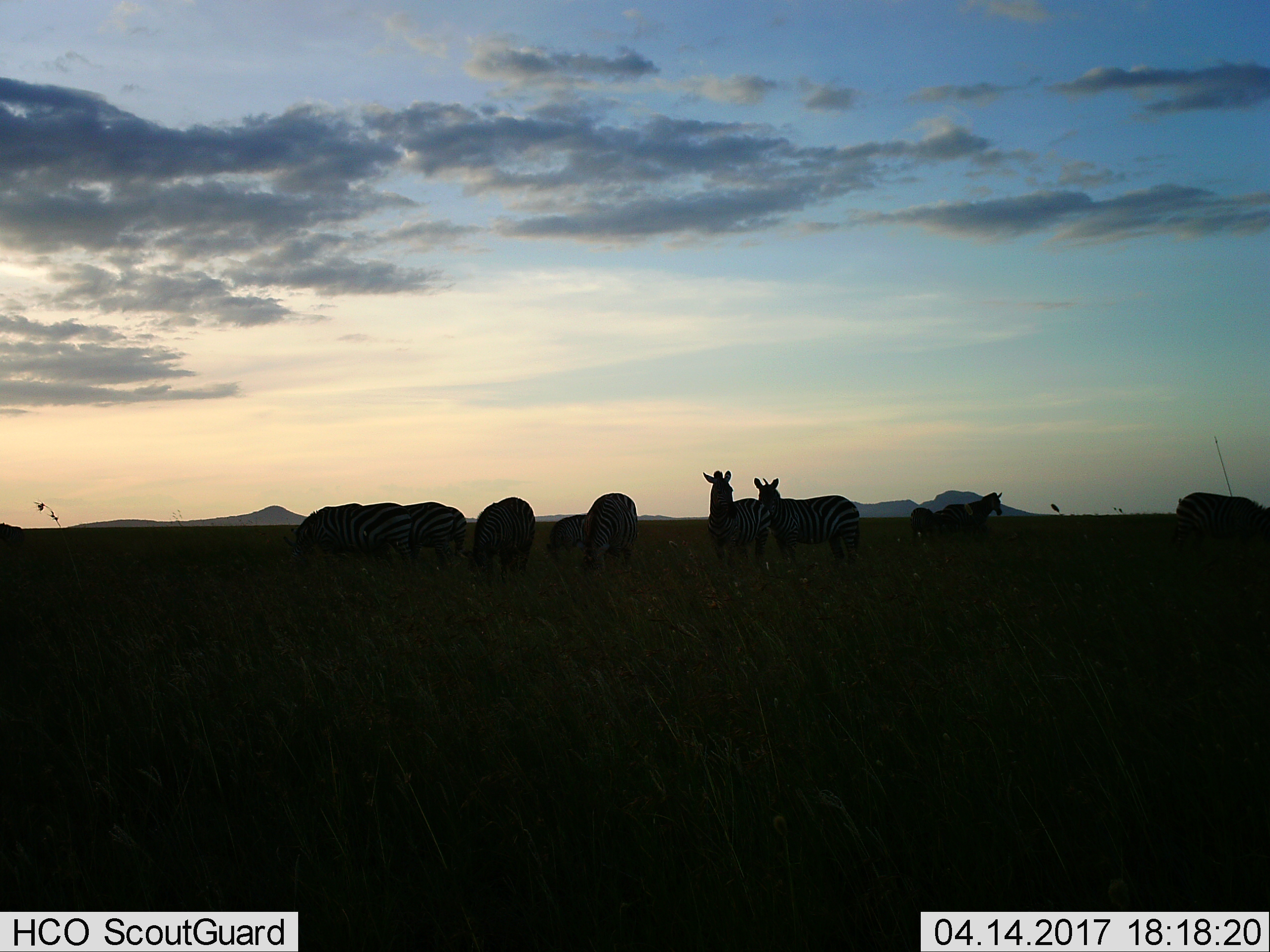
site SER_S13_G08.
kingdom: Animalia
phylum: Chordata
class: Mammalia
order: Perissodactyla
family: Equidae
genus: Equus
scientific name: Equus quagga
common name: plains zebra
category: zebraplains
Zebraplains (plains zebra) (Equus quagga), count 10. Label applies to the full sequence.